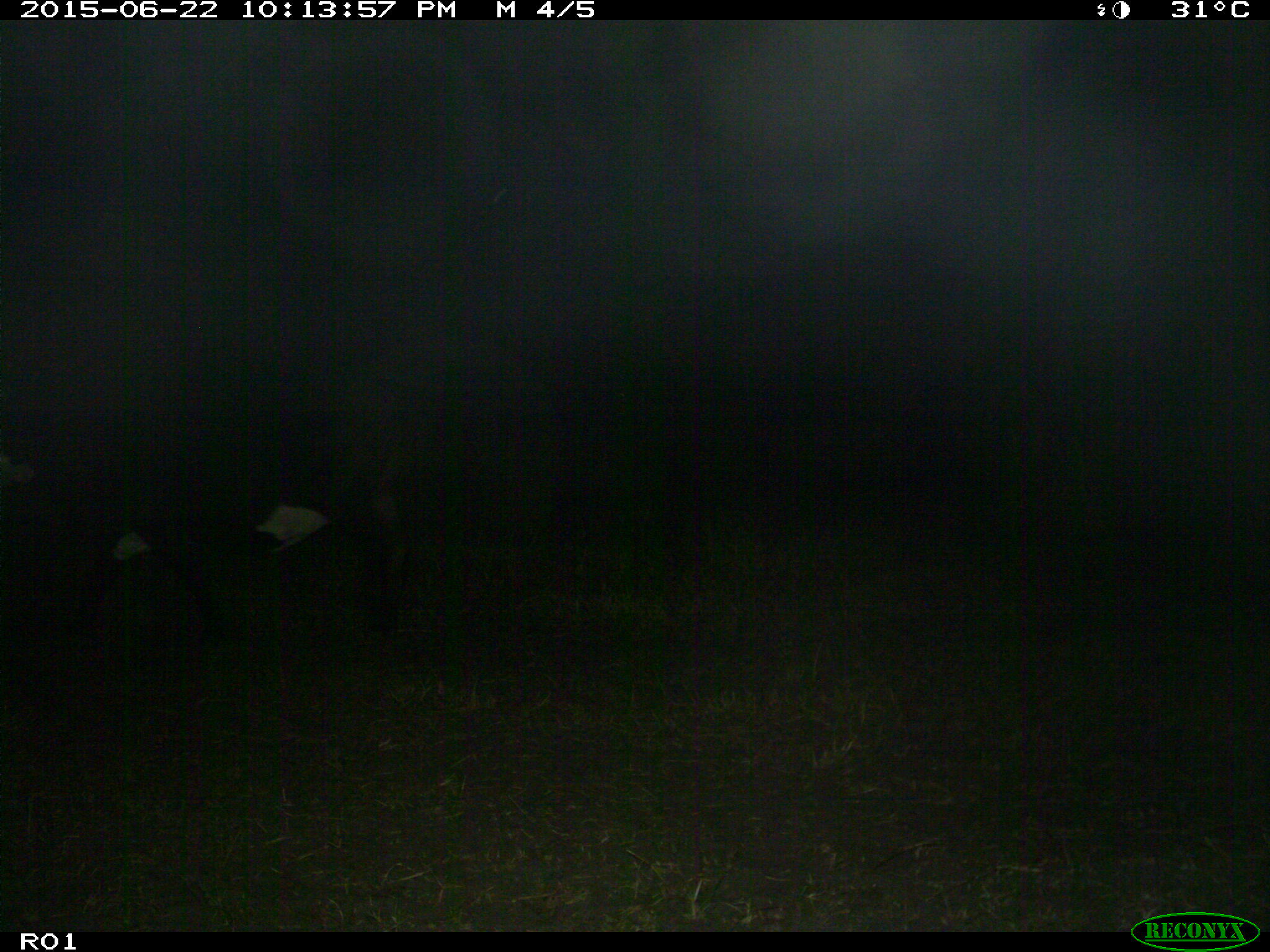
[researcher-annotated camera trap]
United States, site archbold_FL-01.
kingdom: Animalia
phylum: Chordata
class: Mammalia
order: Artiodactyla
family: Bovidae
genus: Bos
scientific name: Bos taurus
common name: domestic cow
Bos taurus (domestic cow).